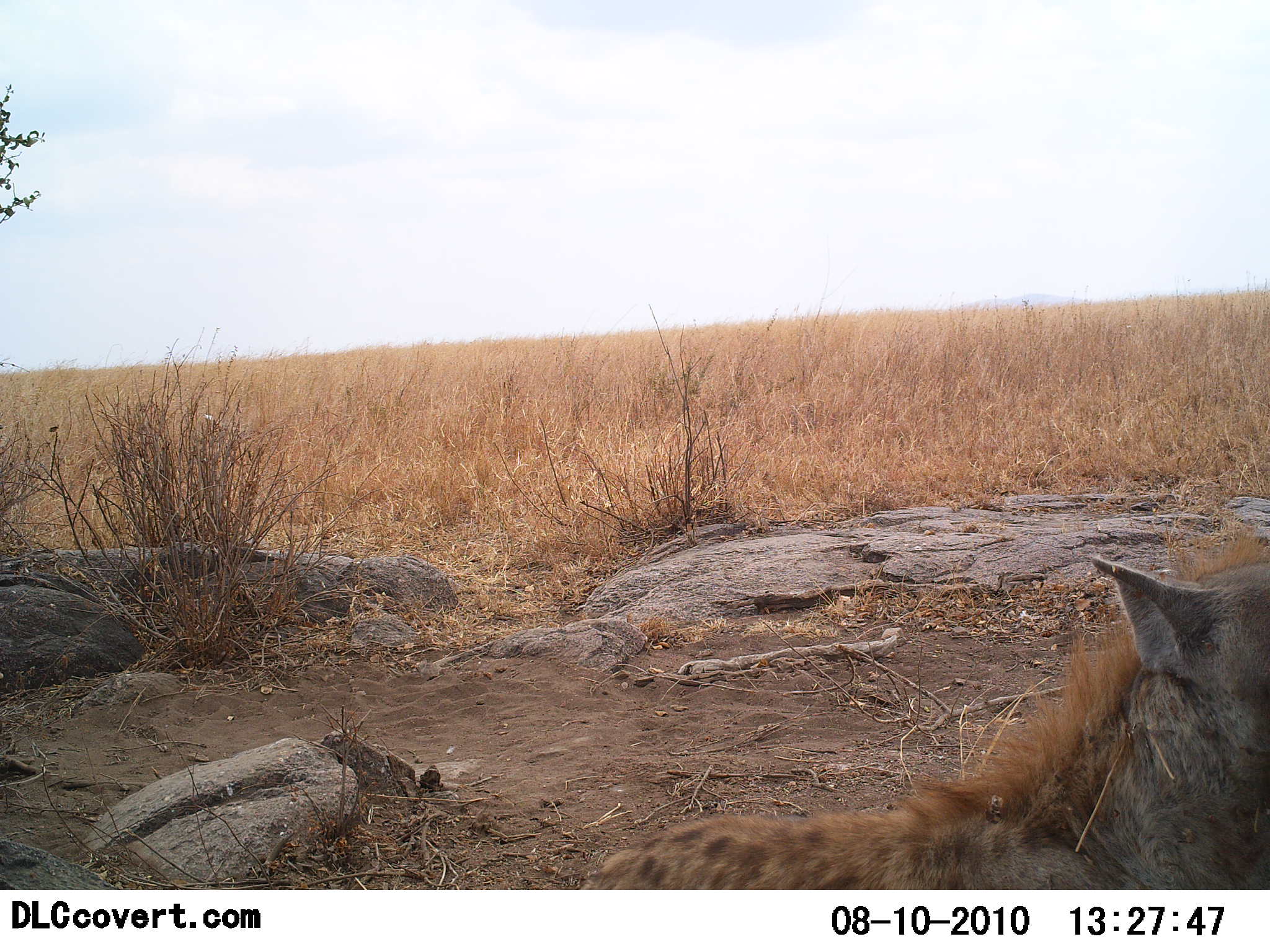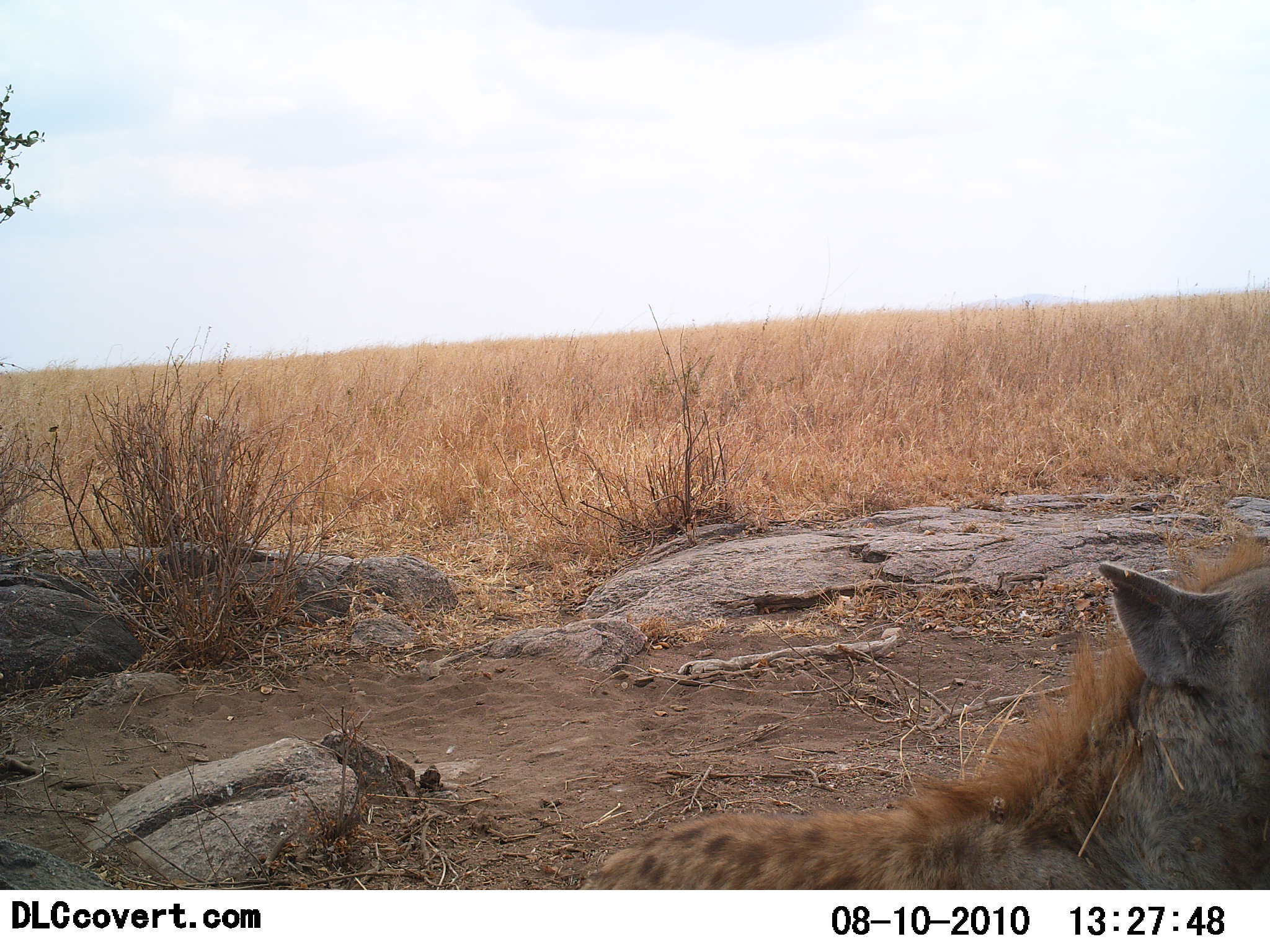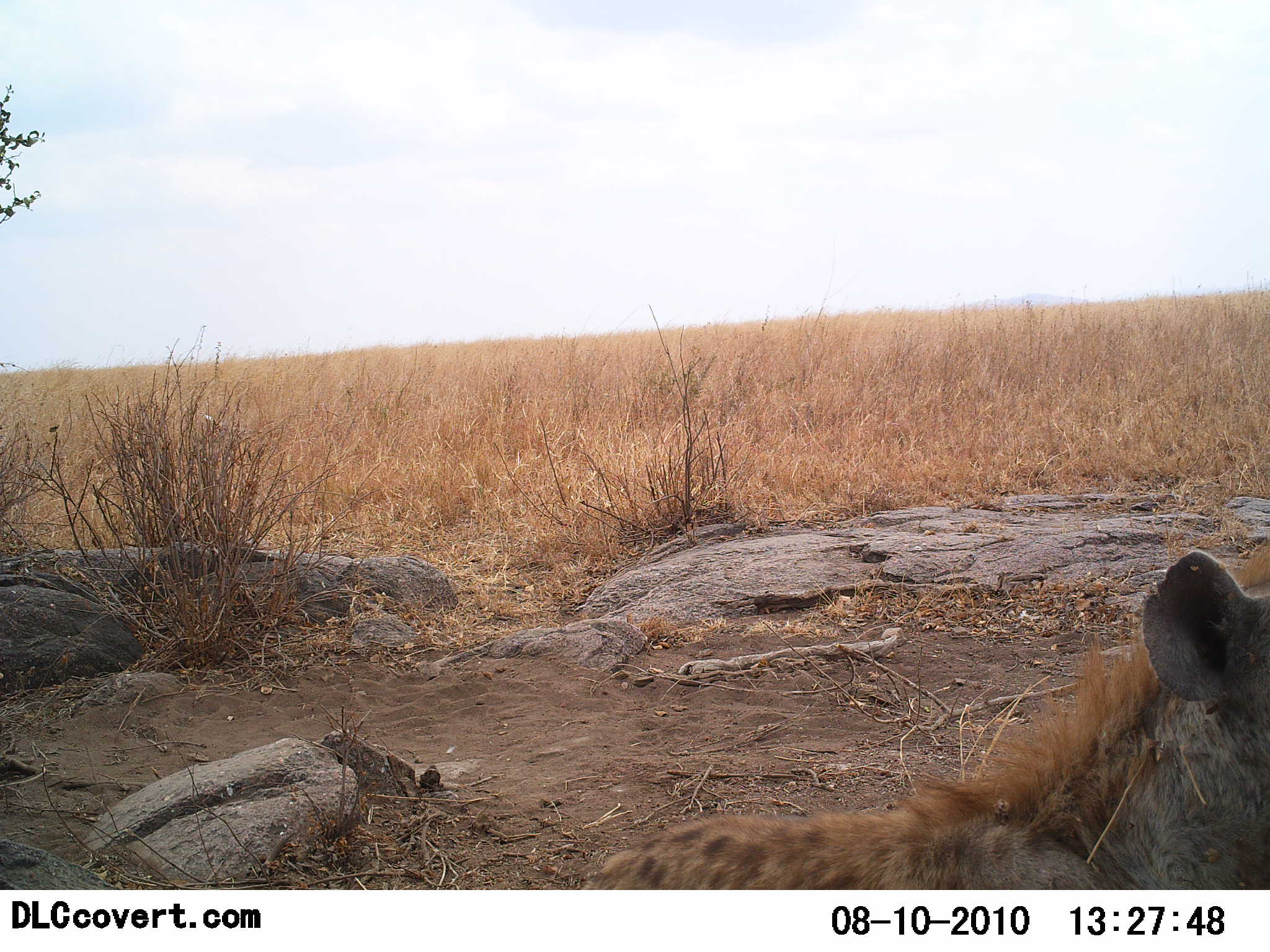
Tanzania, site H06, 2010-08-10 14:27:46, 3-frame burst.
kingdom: Animalia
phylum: Chordata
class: Mammalia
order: Carnivora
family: Hyaenidae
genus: Crocuta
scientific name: Crocuta crocuta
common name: spotted hyena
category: hyenaspotted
Hyenaspotted (spotted hyena) (Crocuta crocuta), count 1. Behavior (volunteer vote fractions): standing 56%, resting 44%, moving 6%, interacting 0%. Young present (vote fraction): 0%. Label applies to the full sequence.